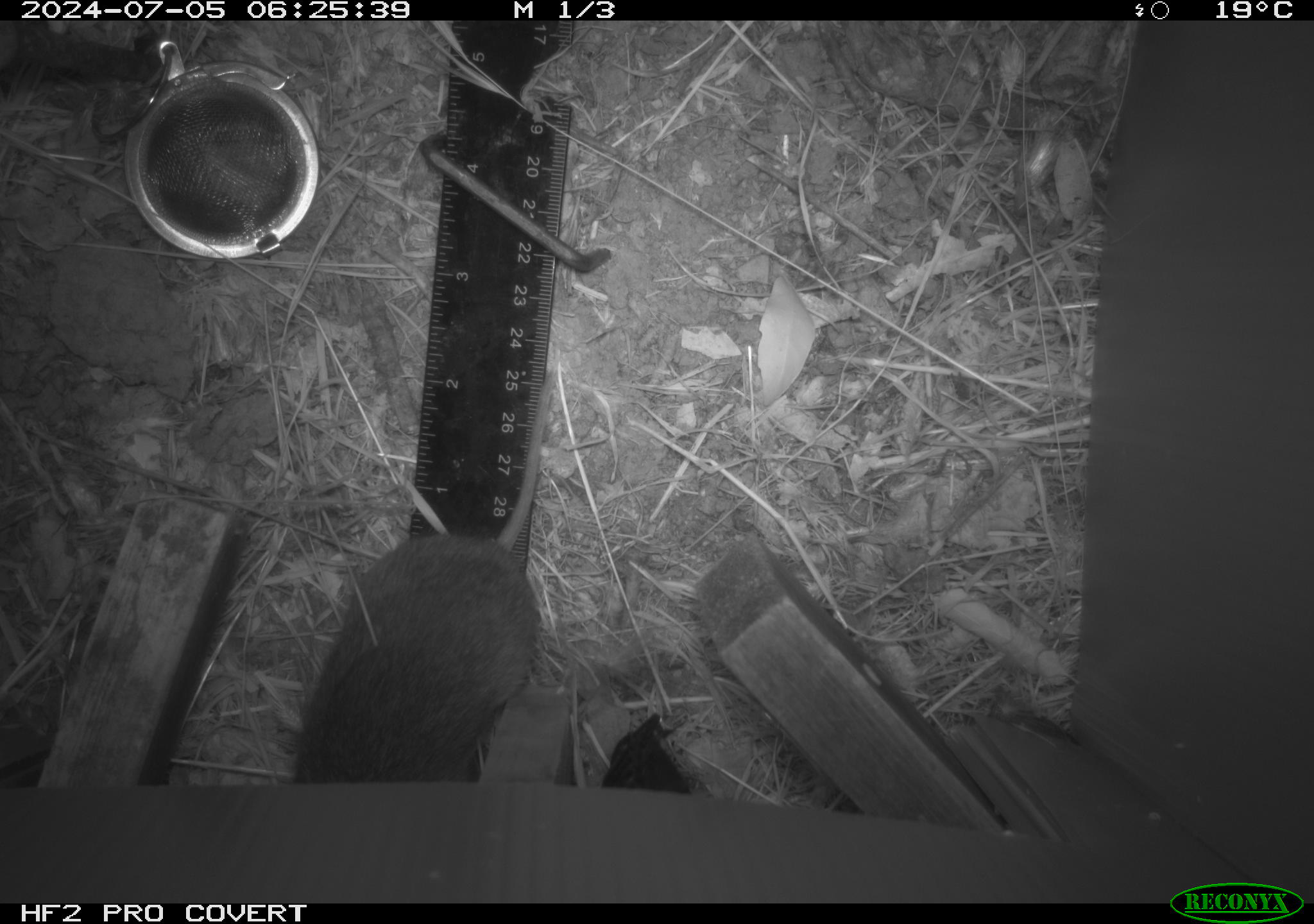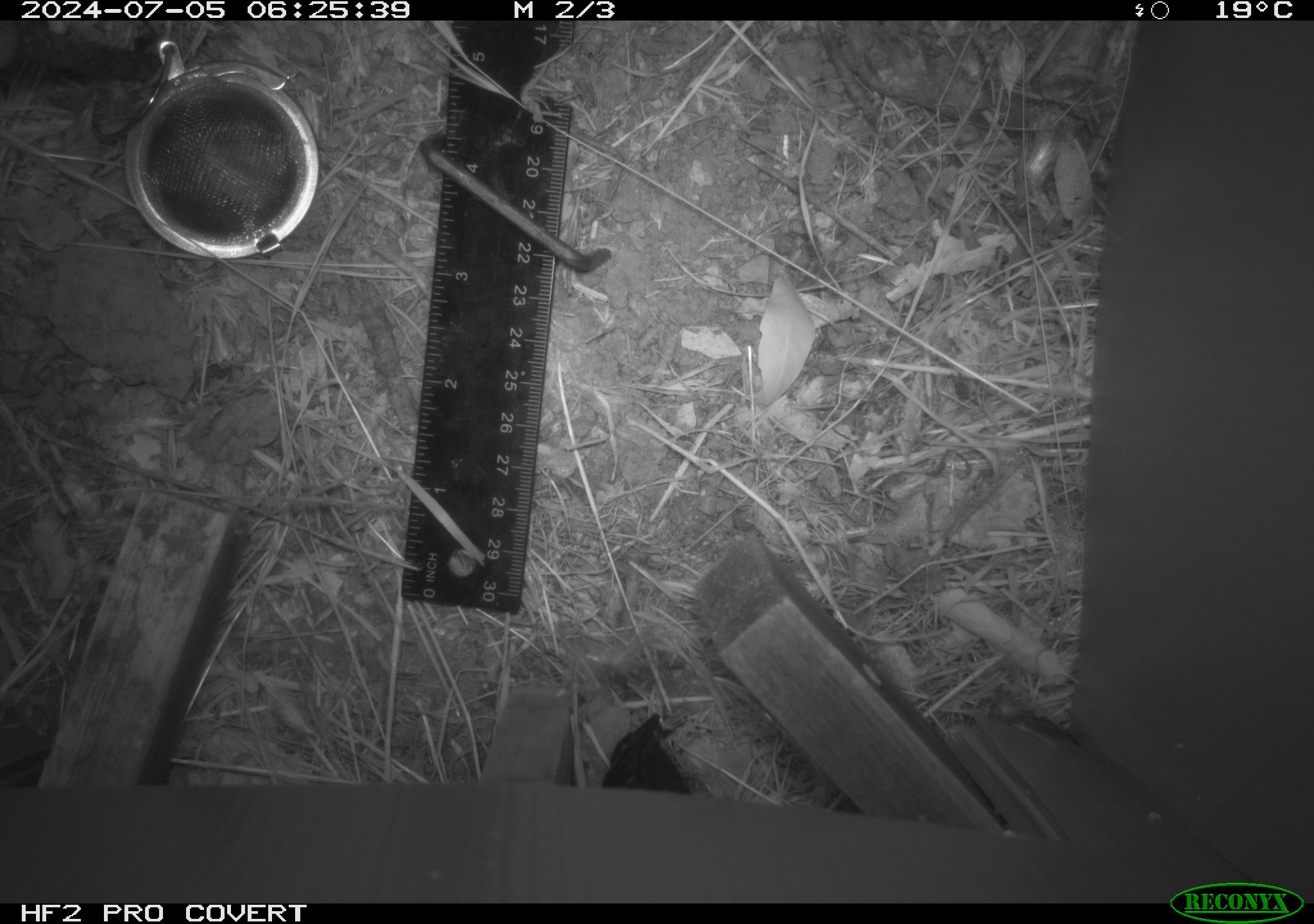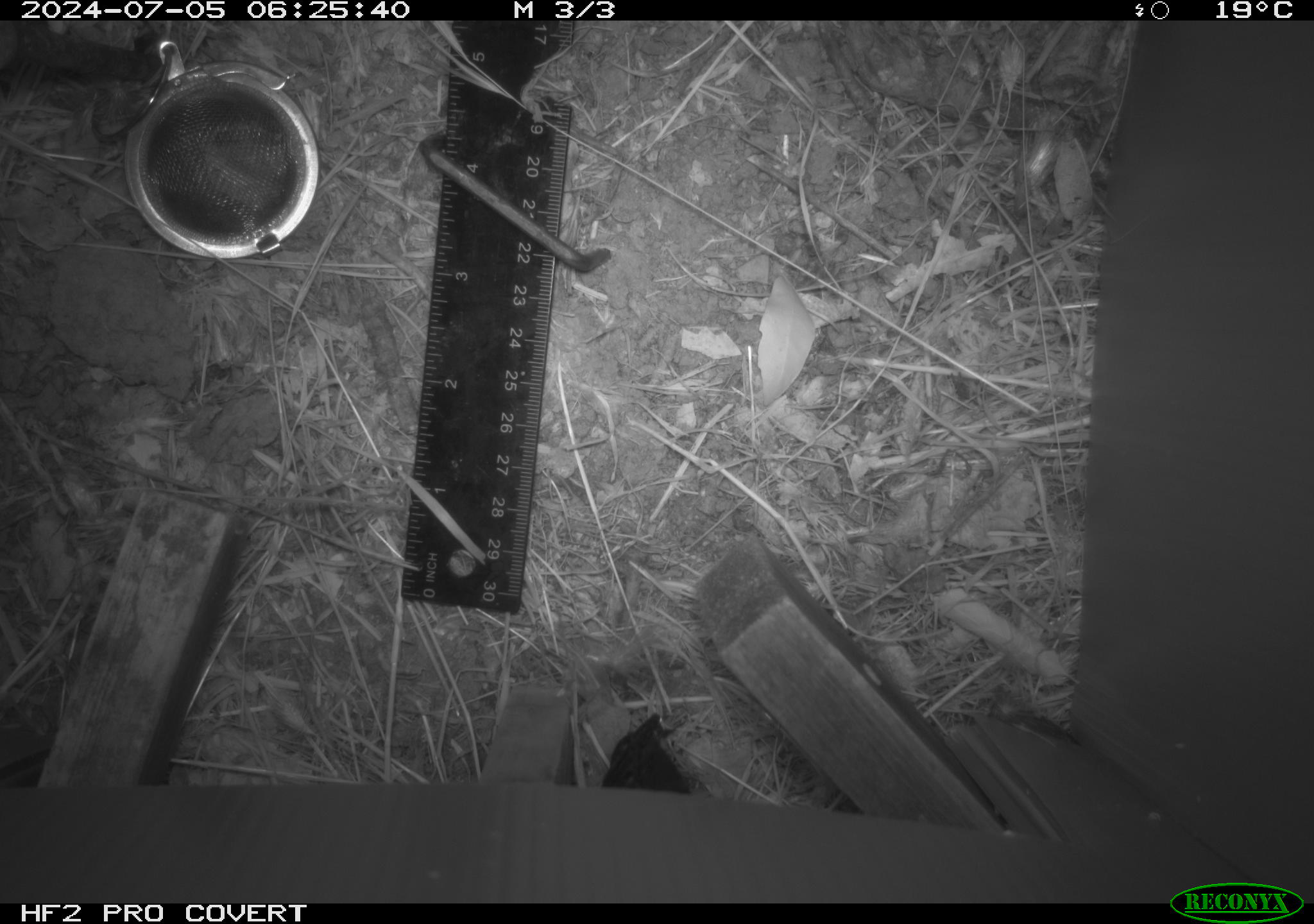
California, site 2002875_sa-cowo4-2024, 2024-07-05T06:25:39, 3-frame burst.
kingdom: Animalia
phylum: Chordata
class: Mammalia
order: Rodentia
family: Cricetidae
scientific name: Arvicolinae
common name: voles, lemmings, and muskrats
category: arvicolinae subfamily